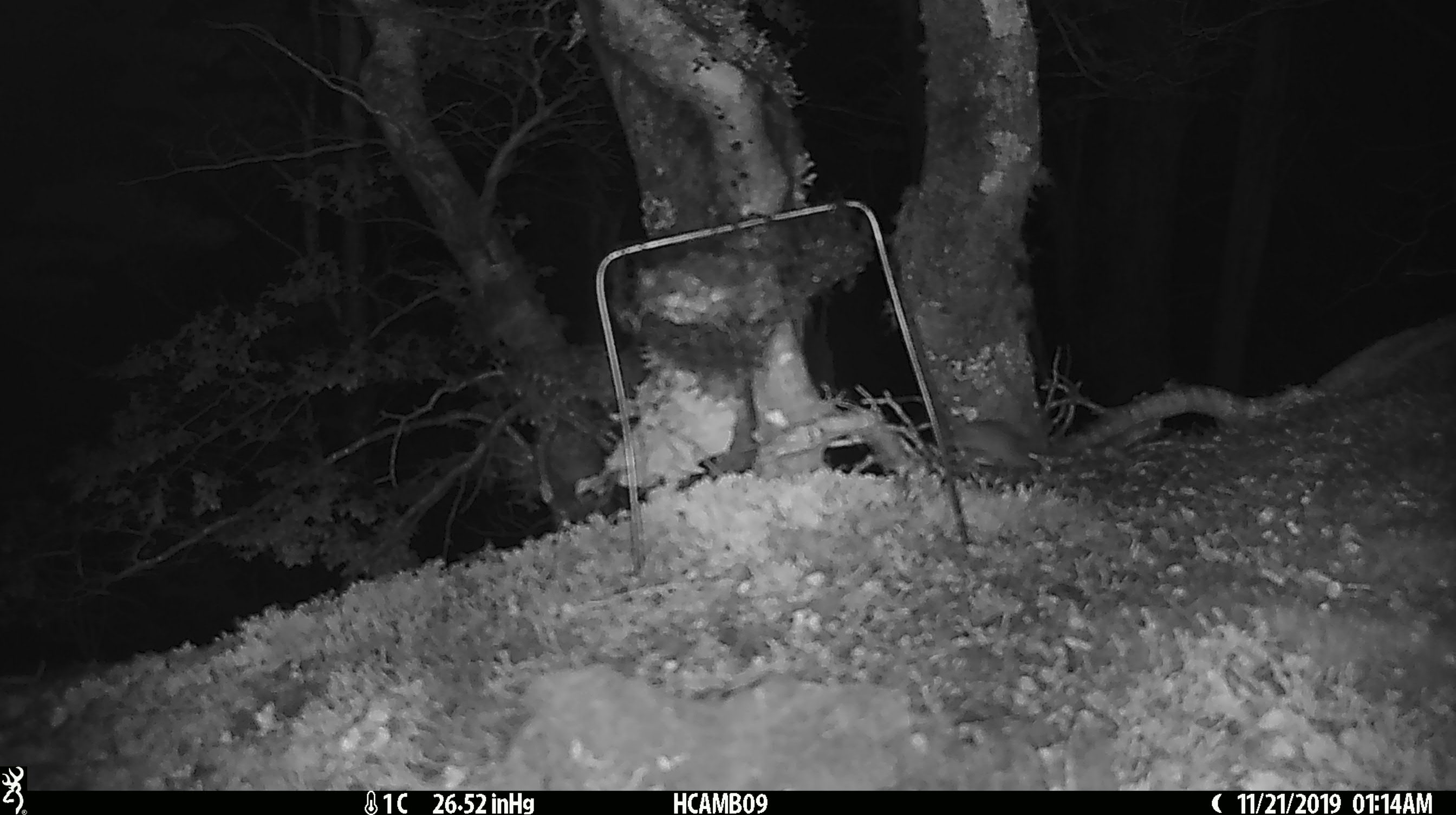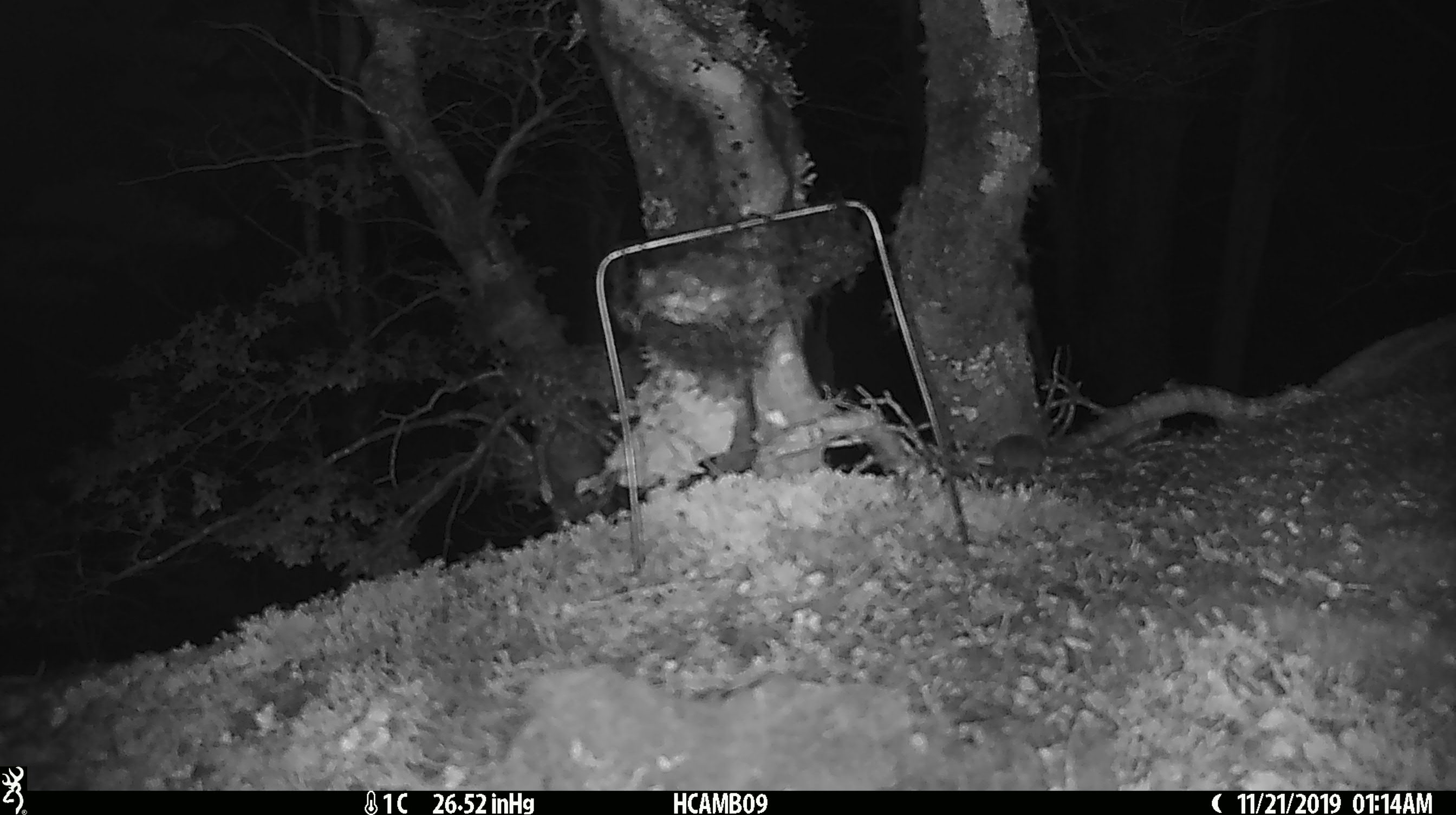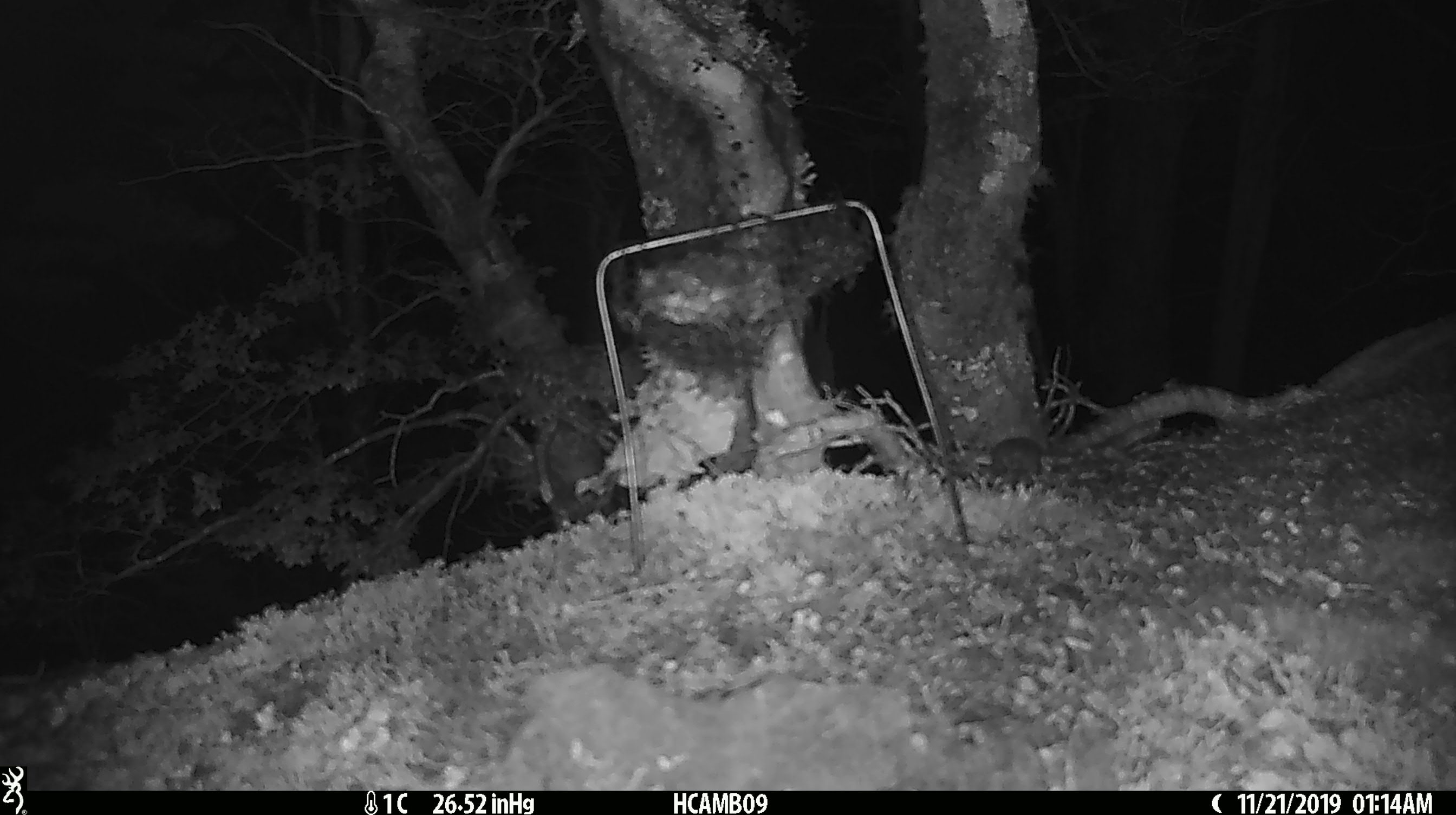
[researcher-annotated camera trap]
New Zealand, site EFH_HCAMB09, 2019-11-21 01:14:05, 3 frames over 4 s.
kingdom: Animalia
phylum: Chordata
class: Mammalia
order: Rodentia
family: Muridae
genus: Mus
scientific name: Mus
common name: mouse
Mouse (Mus).